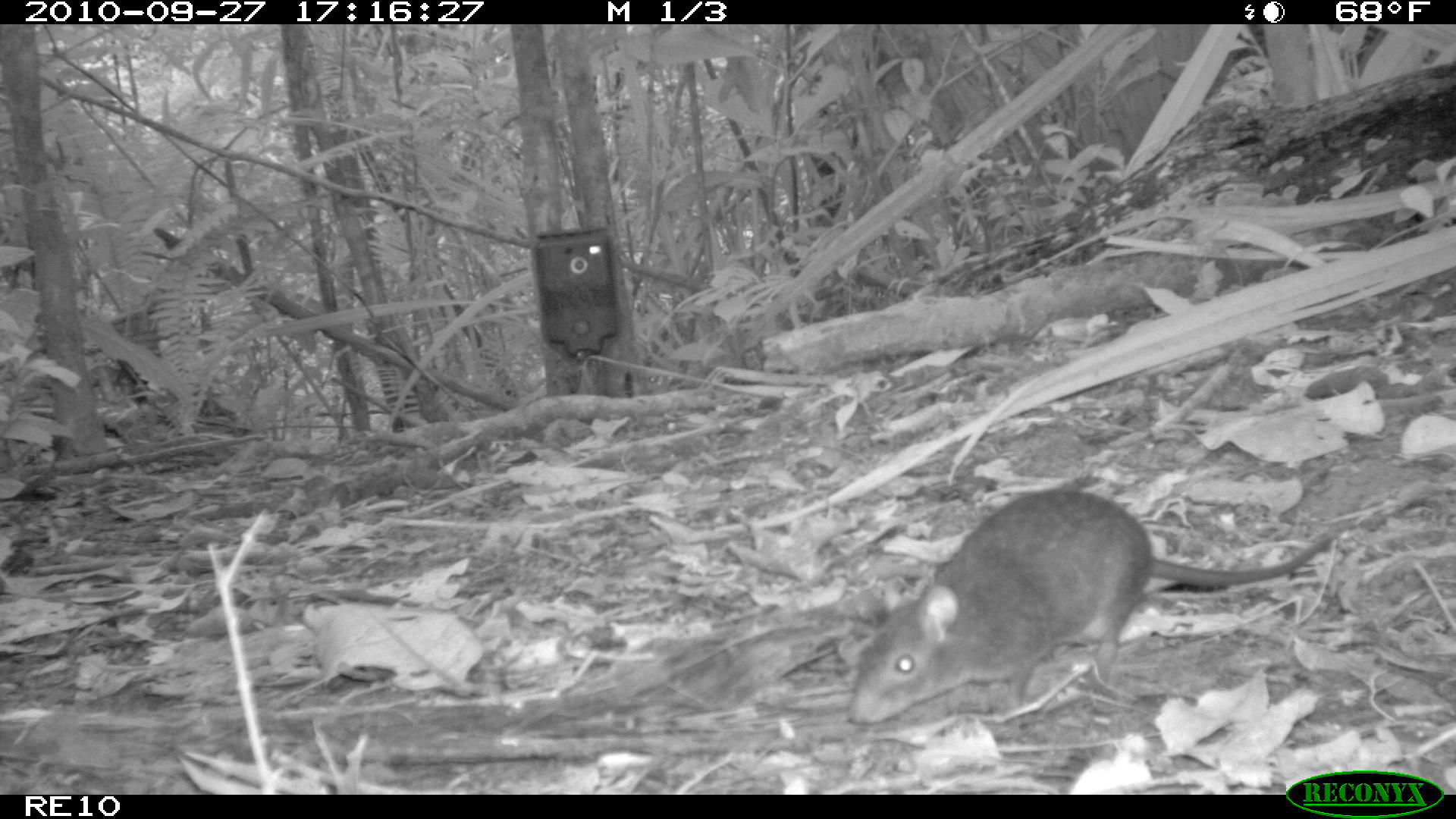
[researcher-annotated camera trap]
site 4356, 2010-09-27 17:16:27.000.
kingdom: Animalia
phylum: Chordata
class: Mammalia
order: Rodentia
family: Muridae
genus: Rattus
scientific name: Rattus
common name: rodent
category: unknown rat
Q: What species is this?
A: Unknown rat (rodent) (Rattus).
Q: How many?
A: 1.